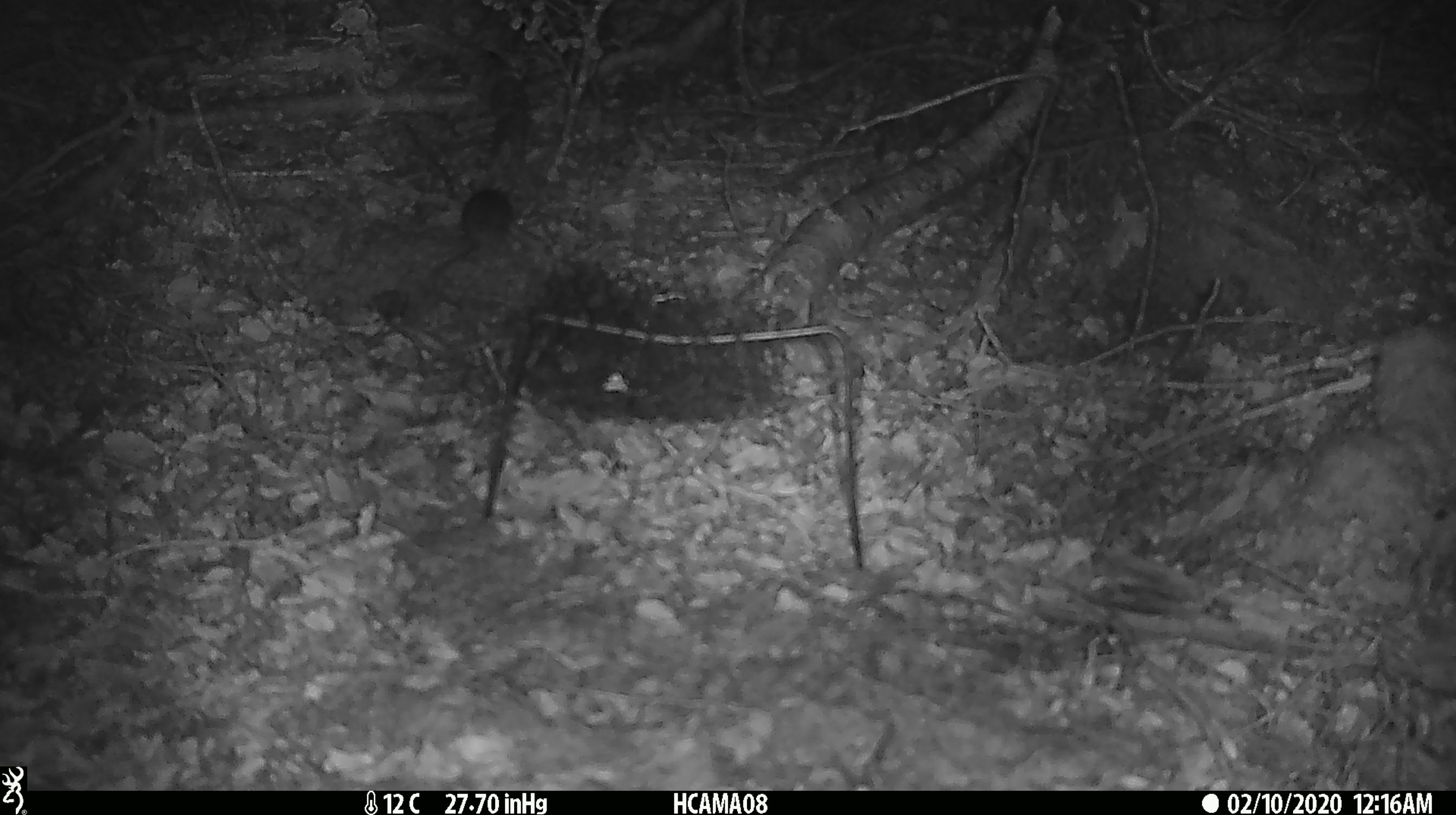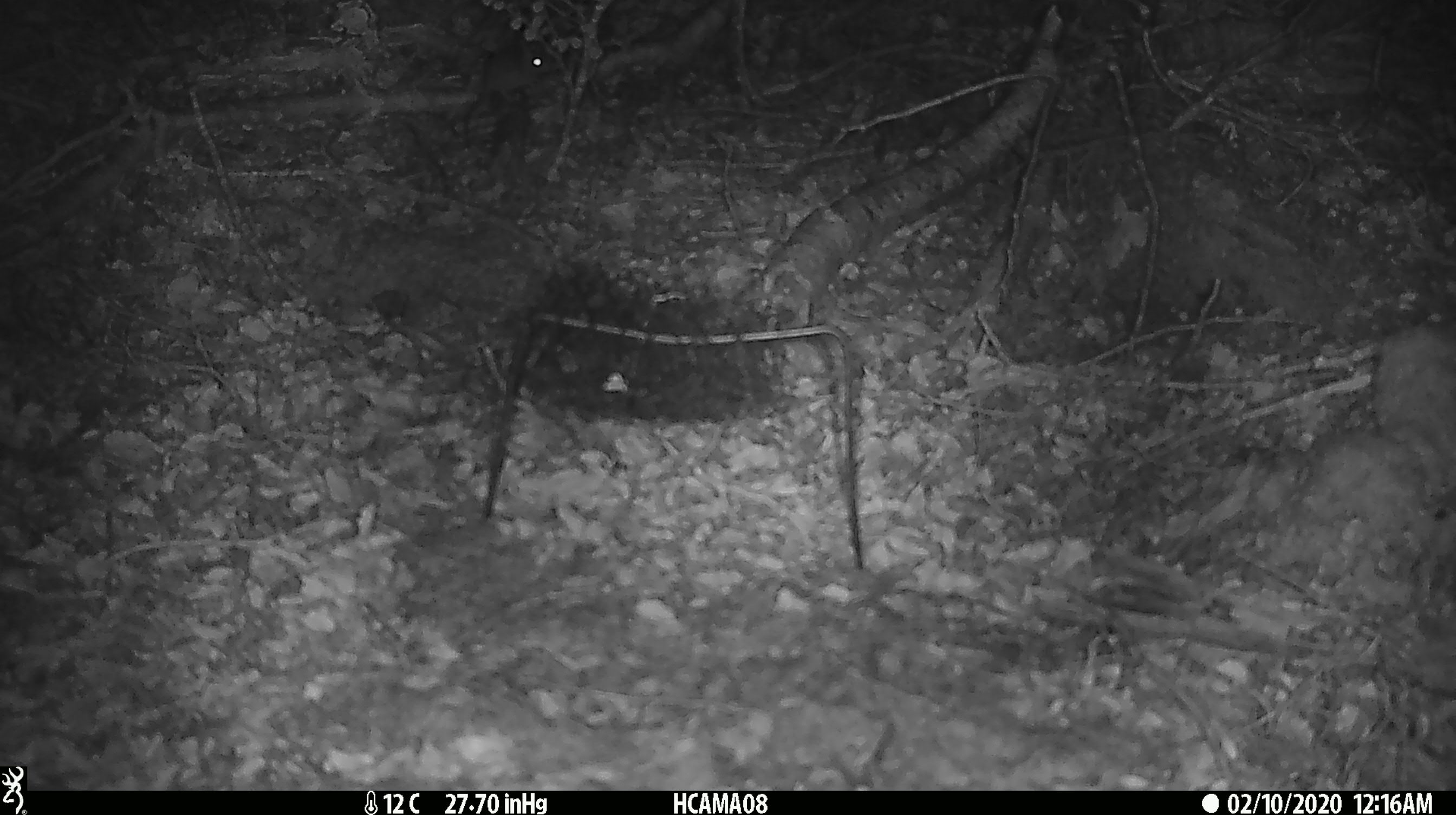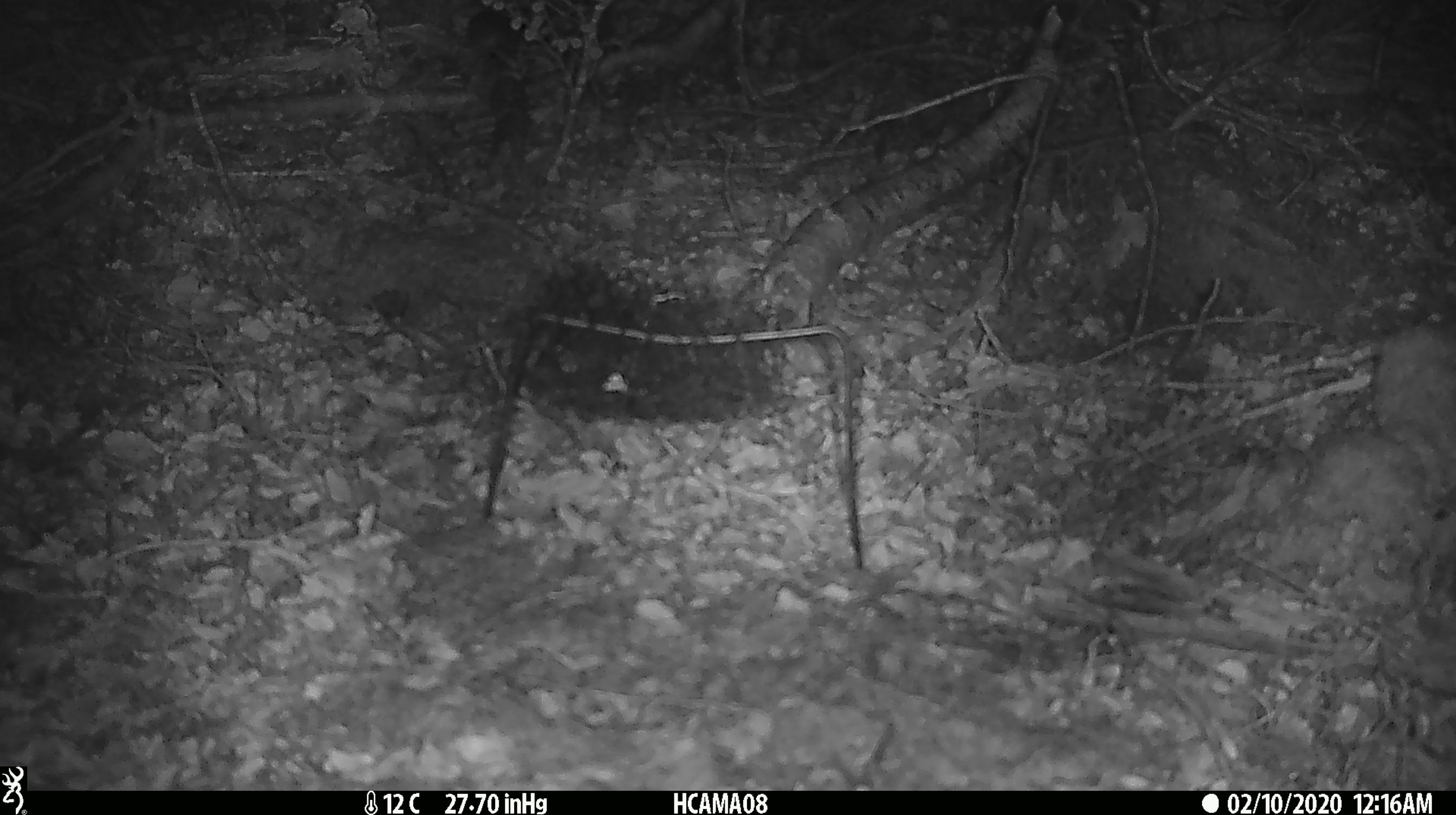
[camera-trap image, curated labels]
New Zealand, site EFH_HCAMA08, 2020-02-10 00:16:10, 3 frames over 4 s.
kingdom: Animalia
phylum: Chordata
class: Mammalia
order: Rodentia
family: Muridae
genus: Mus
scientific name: Mus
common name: mouse